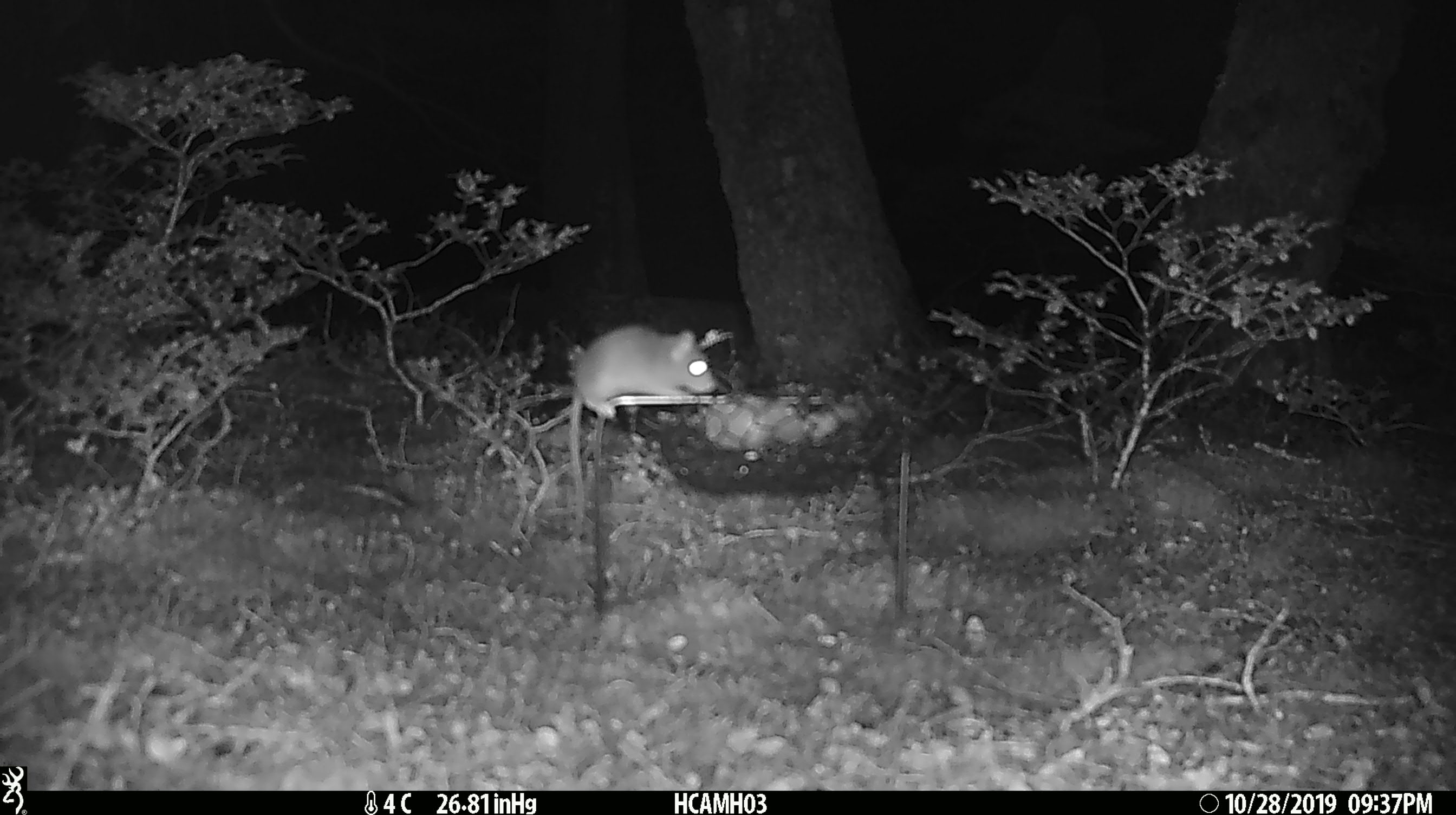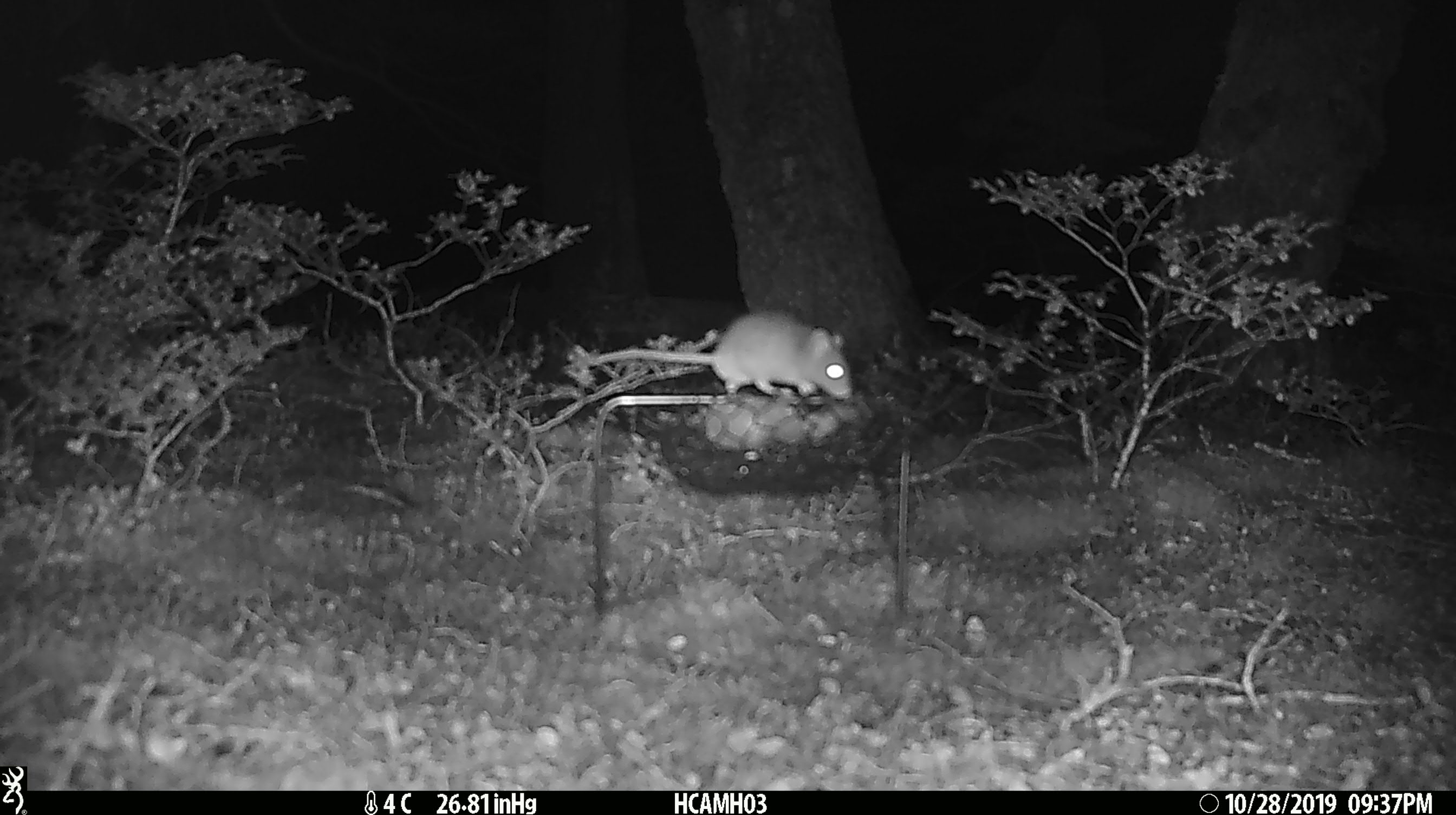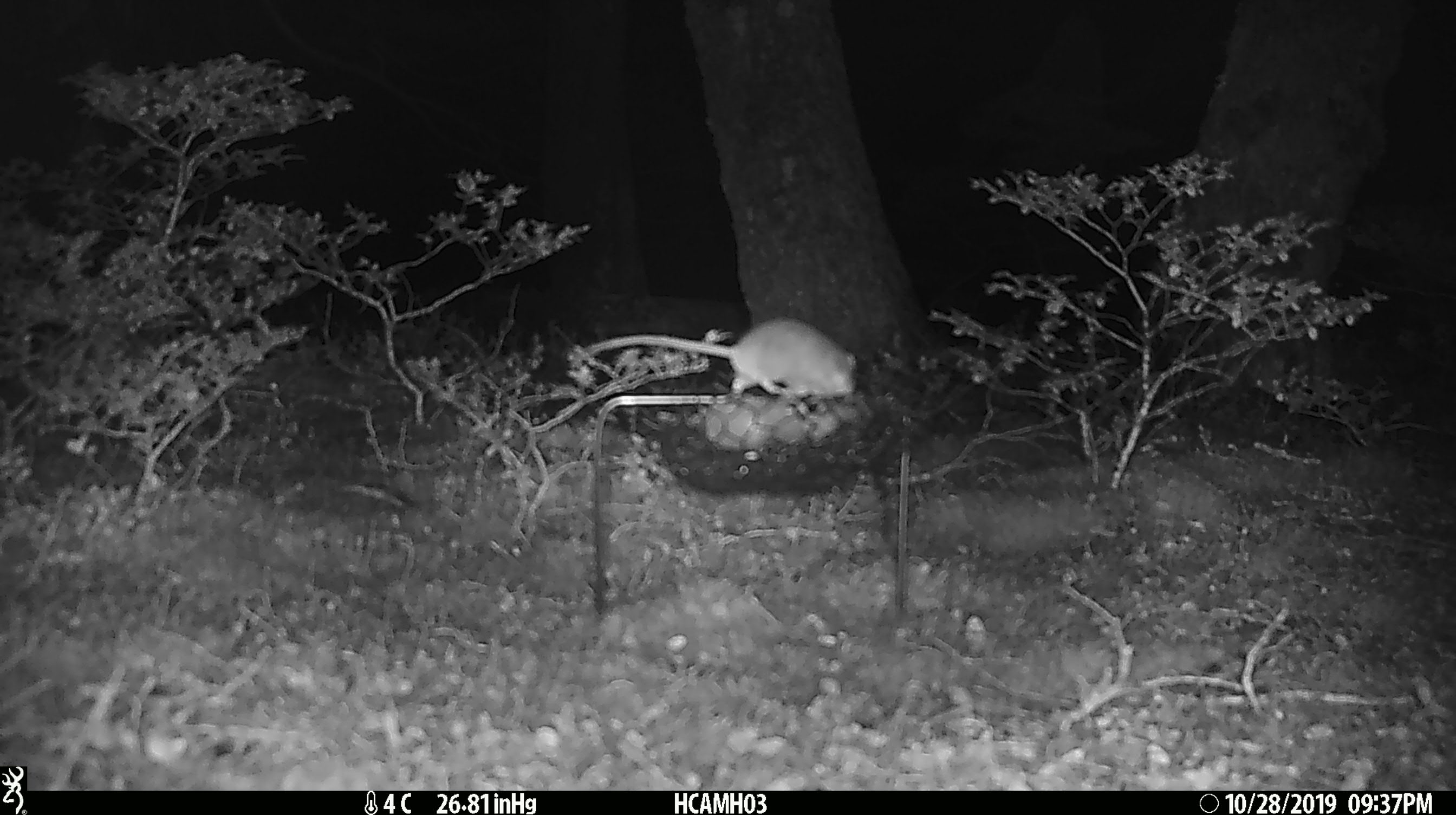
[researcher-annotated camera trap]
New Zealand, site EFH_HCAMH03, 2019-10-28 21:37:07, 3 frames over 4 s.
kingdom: Animalia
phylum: Chordata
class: Mammalia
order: Rodentia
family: Muridae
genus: Mus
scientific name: Mus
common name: mouse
Mouse (Mus).